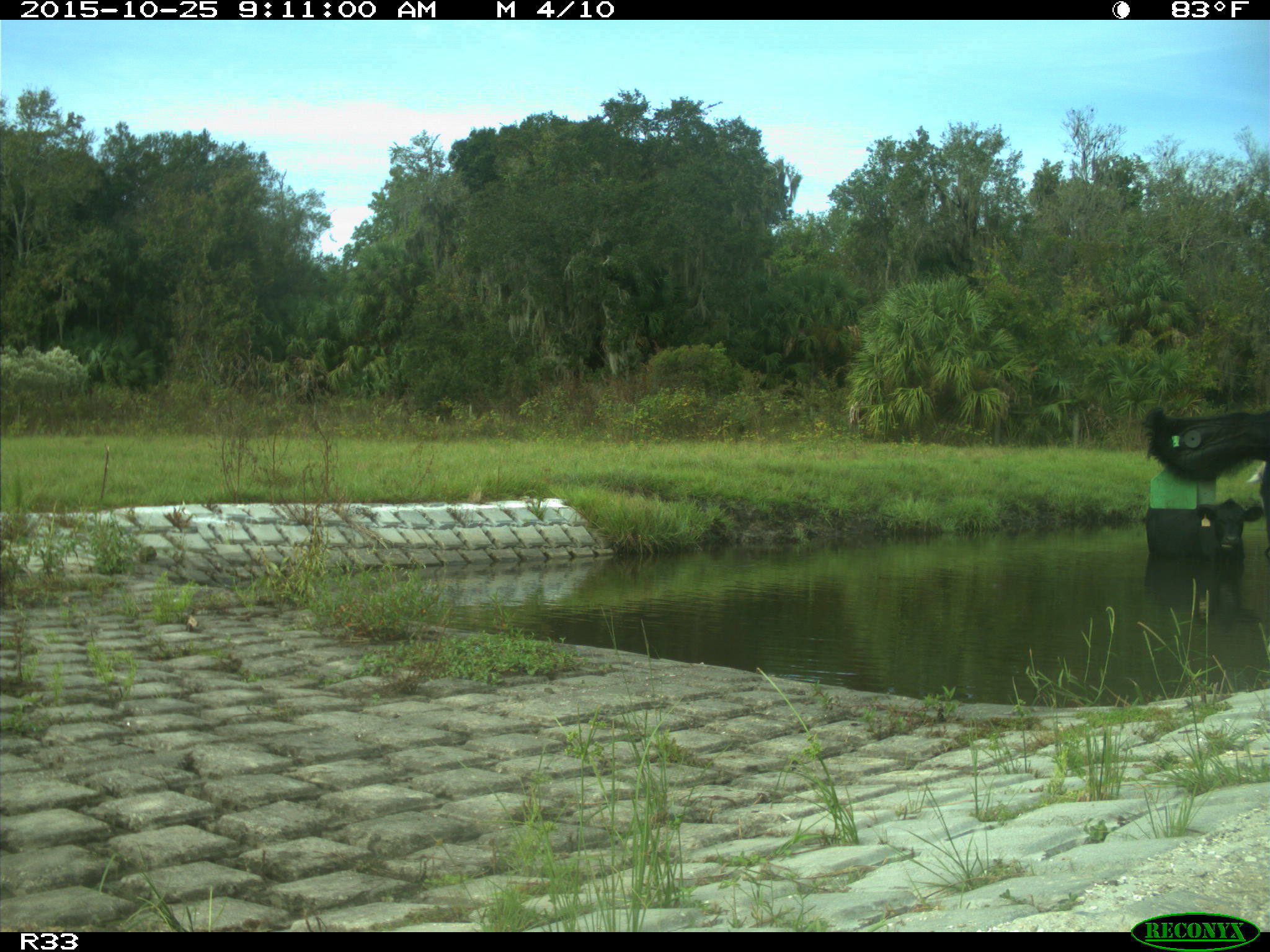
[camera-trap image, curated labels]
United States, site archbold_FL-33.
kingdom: Animalia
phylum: Chordata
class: Mammalia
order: Artiodactyla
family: Bovidae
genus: Bos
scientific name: Bos taurus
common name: domestic cow